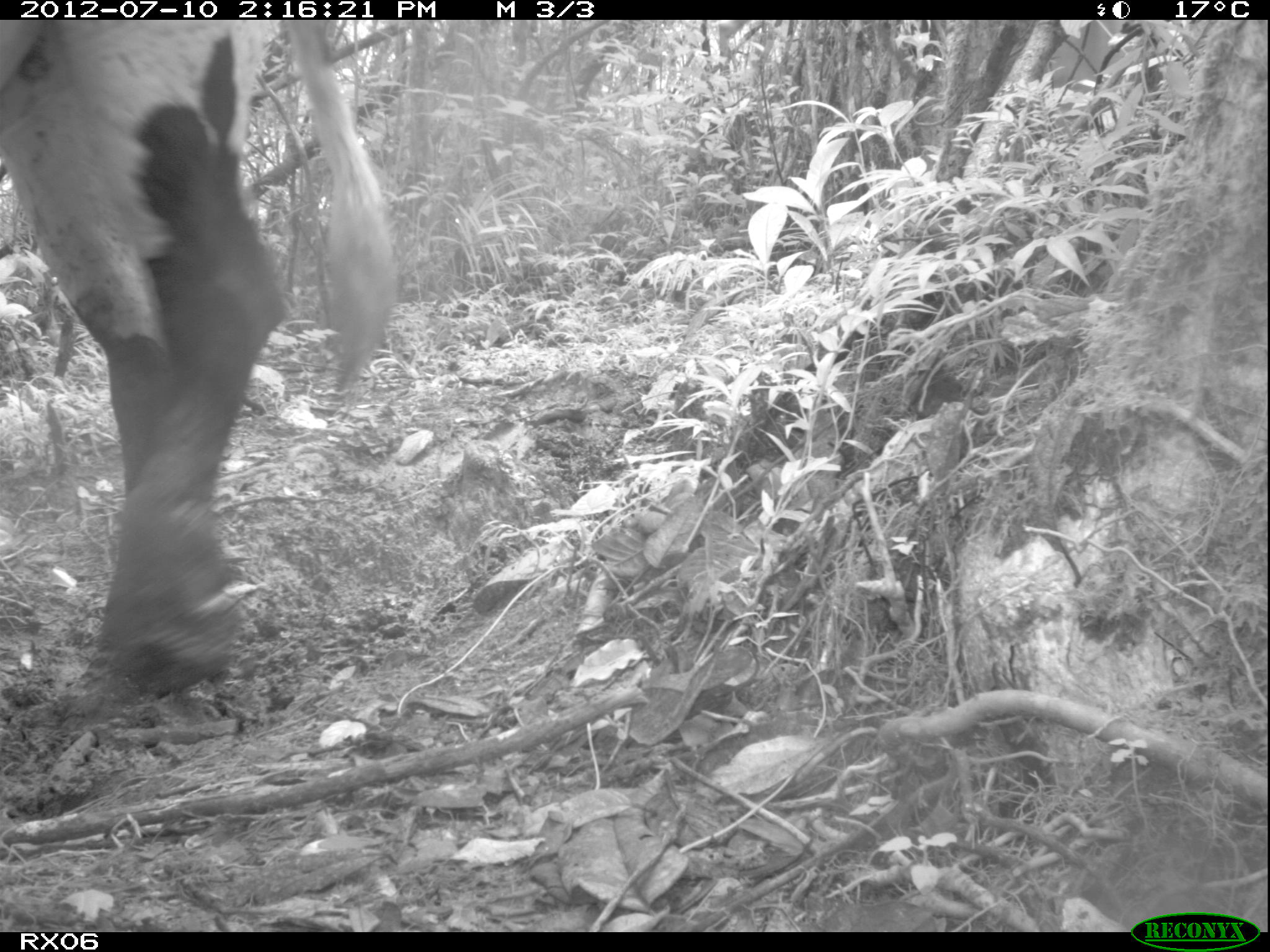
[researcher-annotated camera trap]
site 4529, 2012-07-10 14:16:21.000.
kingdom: Animalia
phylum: Chordata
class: Mammalia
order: Artiodactyla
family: Bovidae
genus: Bos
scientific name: Bos taurus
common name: domestic cattle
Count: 5.